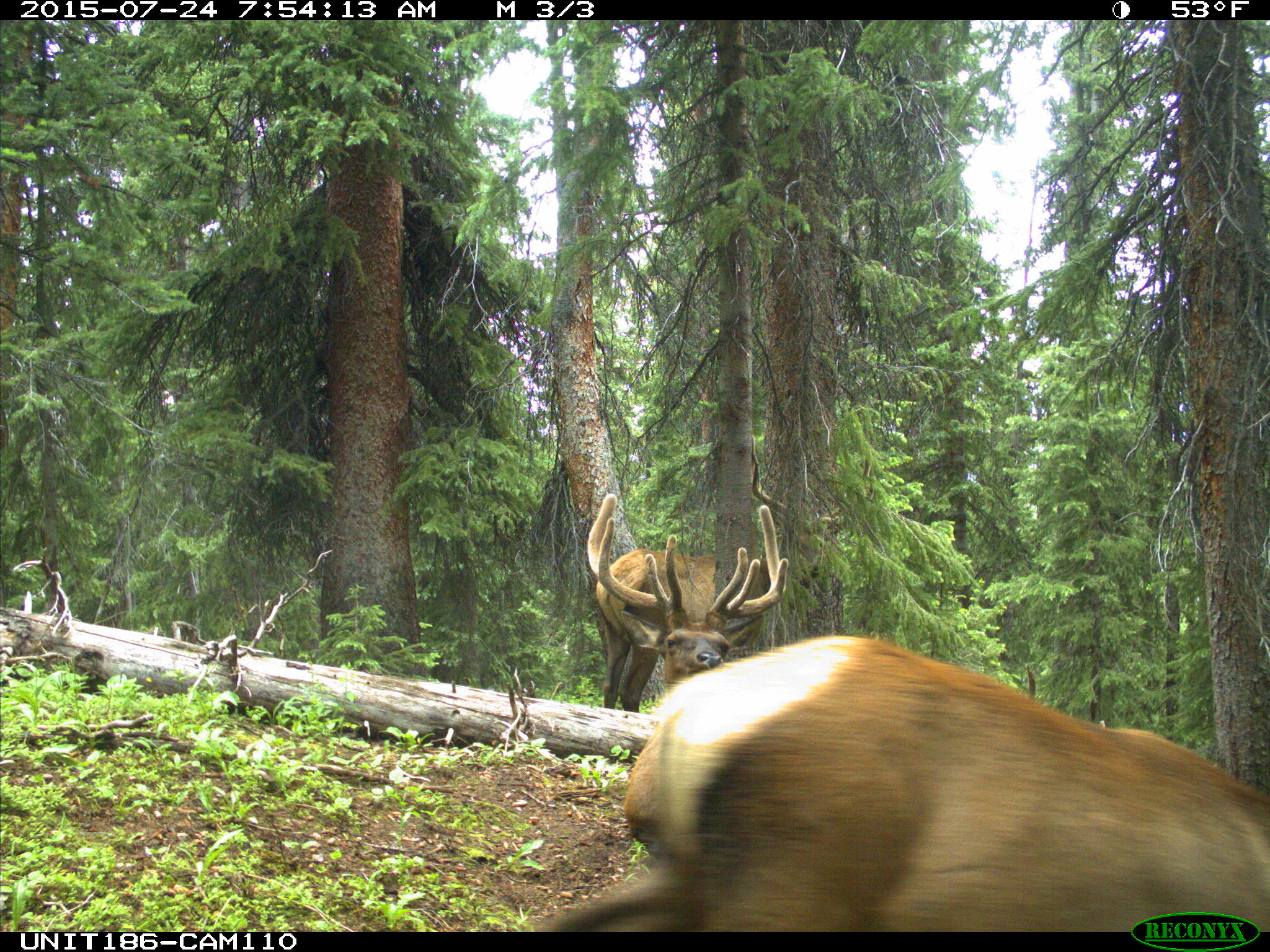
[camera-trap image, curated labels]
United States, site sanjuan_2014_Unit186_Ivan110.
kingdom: Animalia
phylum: Chordata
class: Mammalia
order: Artiodactyla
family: Cervidae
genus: Cervus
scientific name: Cervus elaphus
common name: red deer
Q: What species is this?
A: Cervus elaphus (red deer).